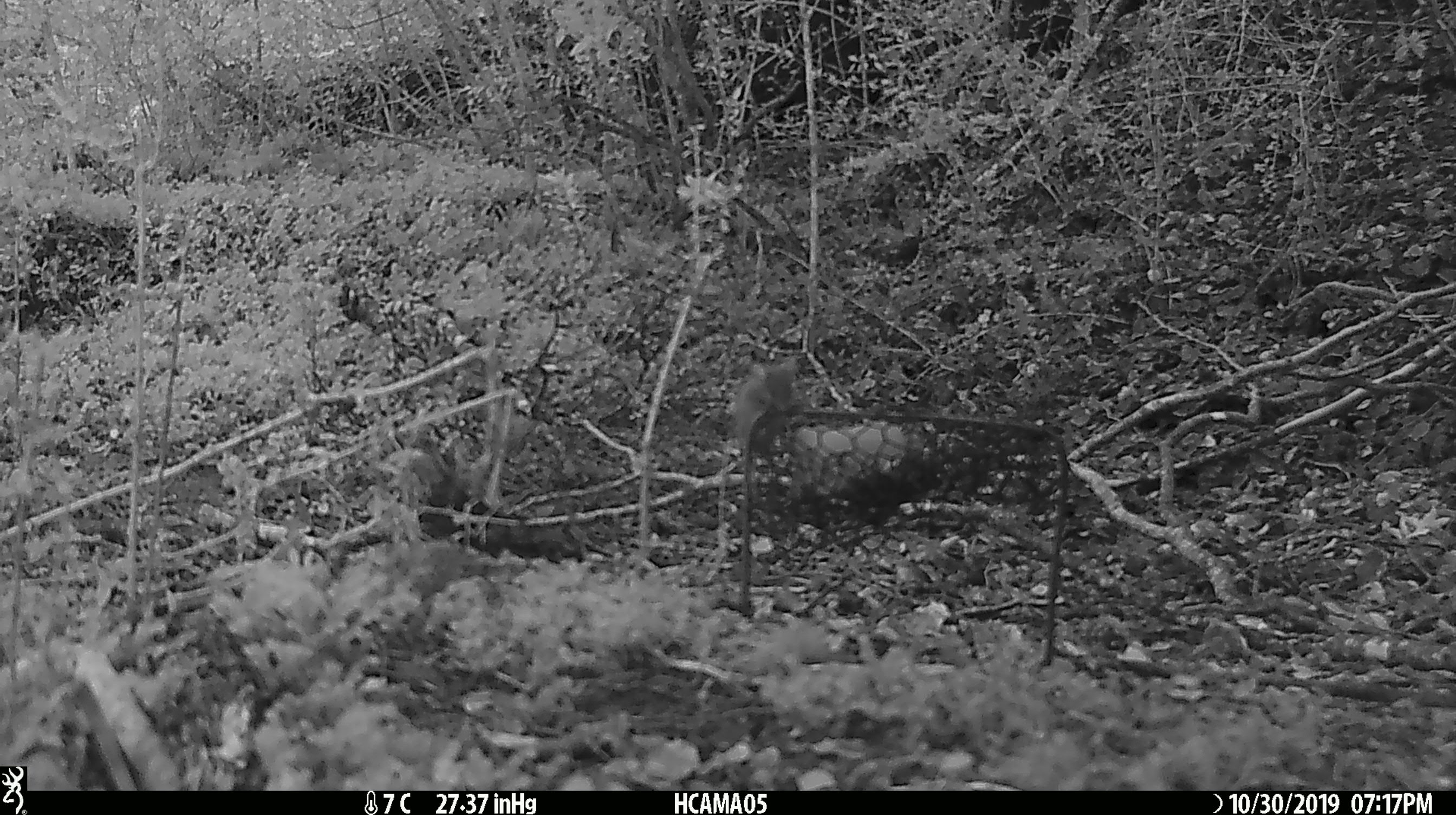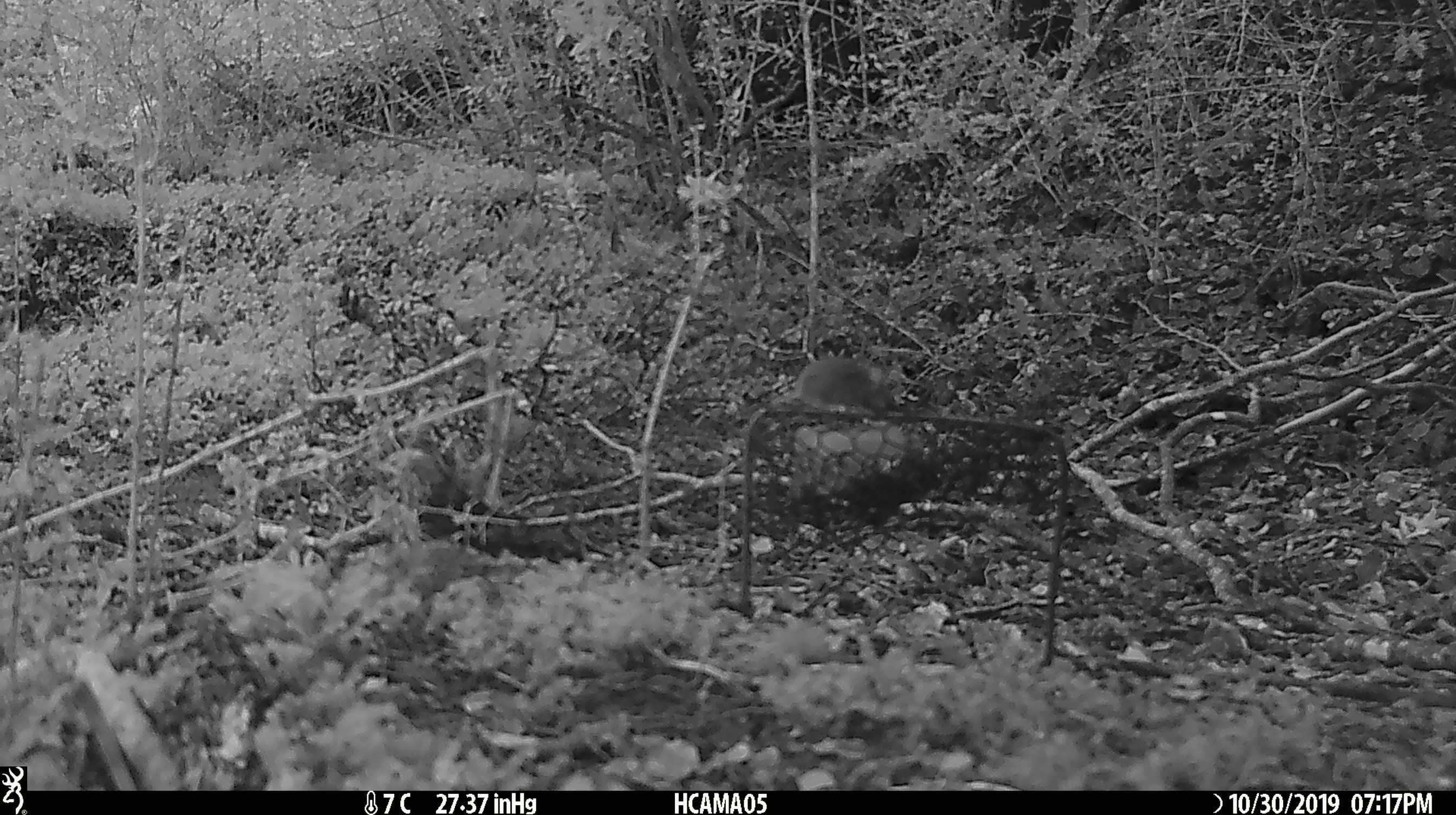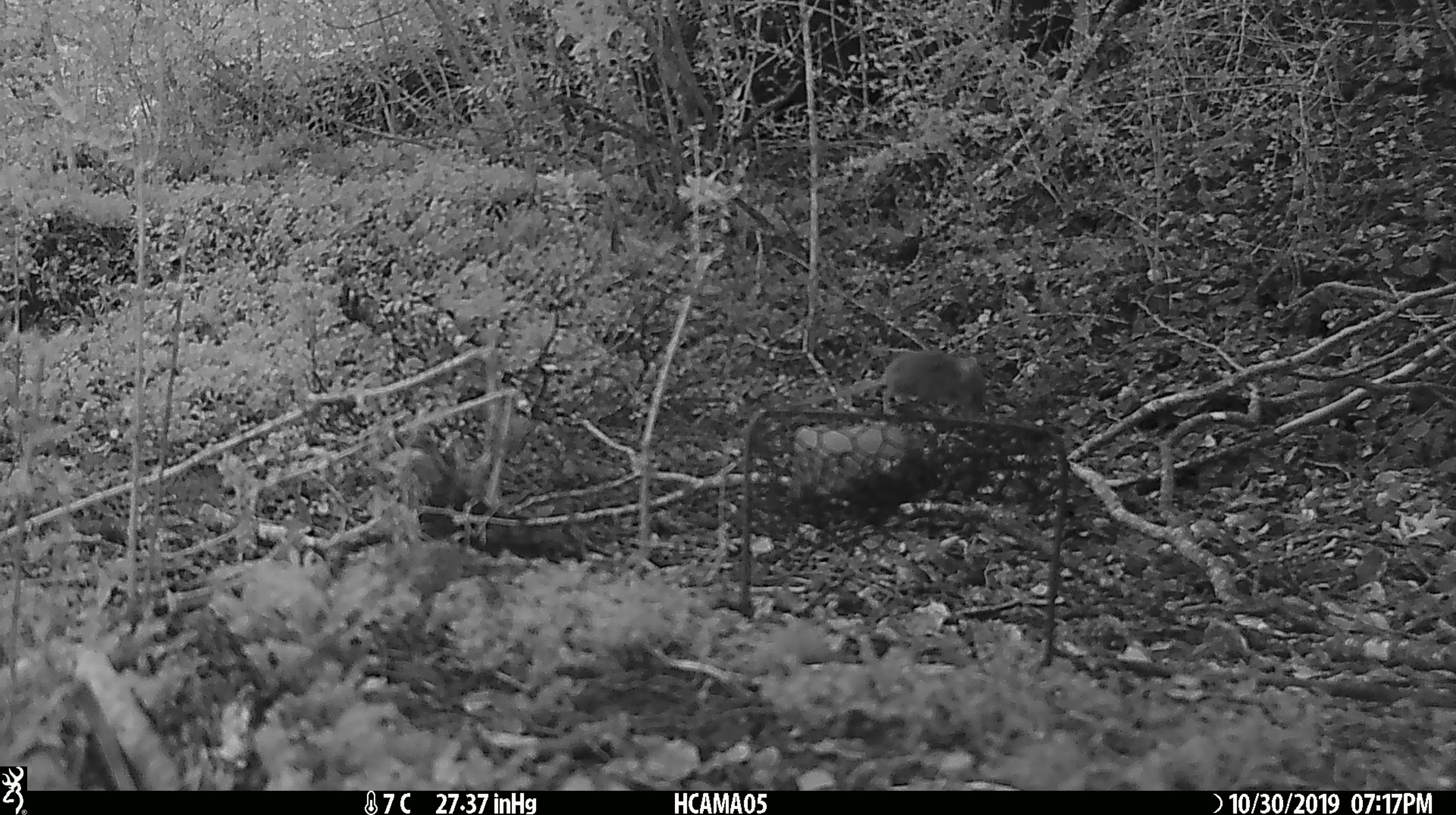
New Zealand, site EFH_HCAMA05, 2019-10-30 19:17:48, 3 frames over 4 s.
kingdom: Animalia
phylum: Chordata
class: Mammalia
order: Rodentia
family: Muridae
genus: Mus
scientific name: Mus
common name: mouse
Mouse (Mus).